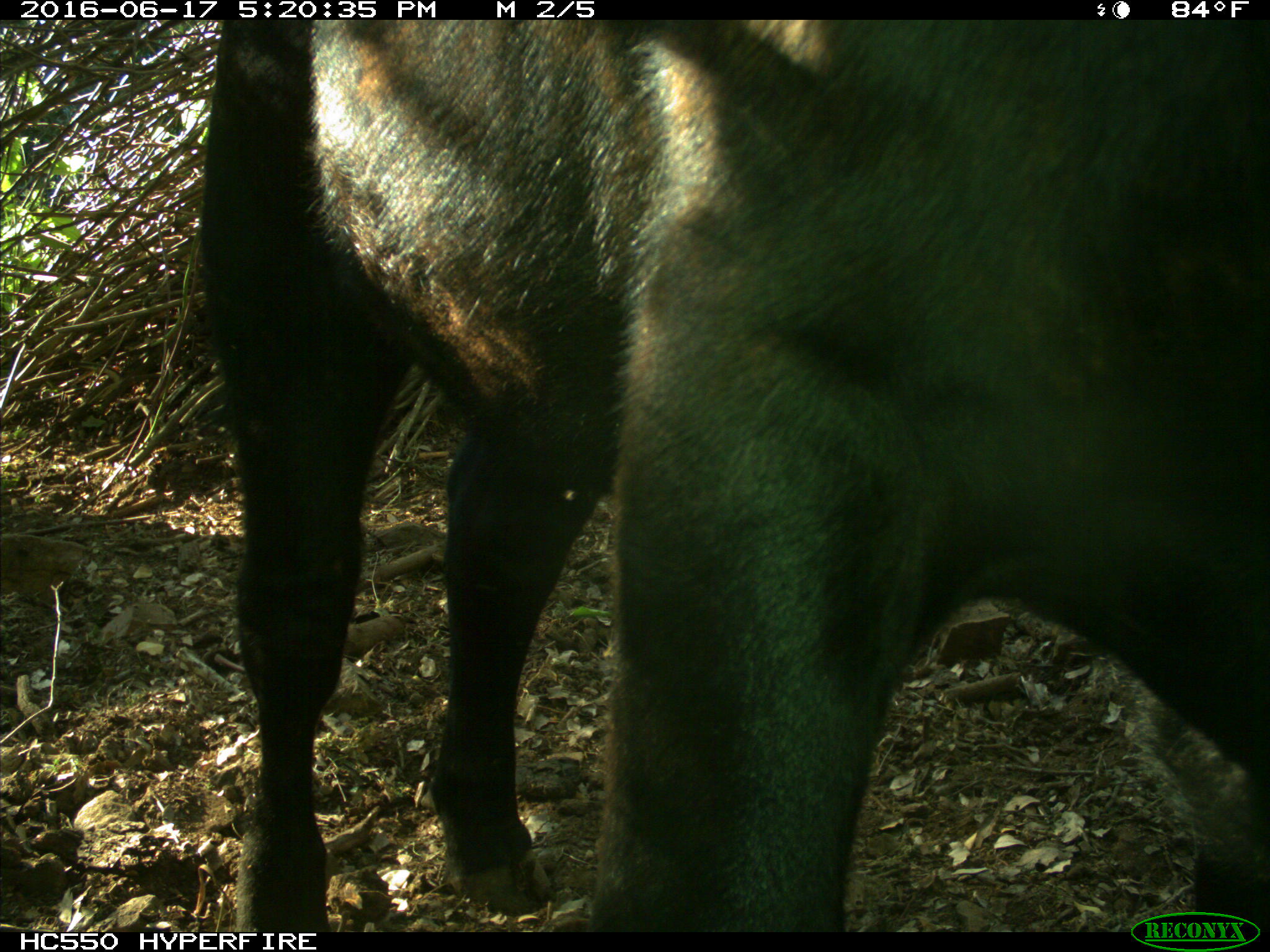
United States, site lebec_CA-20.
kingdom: Animalia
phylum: Chordata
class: Mammalia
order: Artiodactyla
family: Bovidae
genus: Bos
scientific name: Bos taurus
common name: domestic cow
Bos taurus (domestic cow).